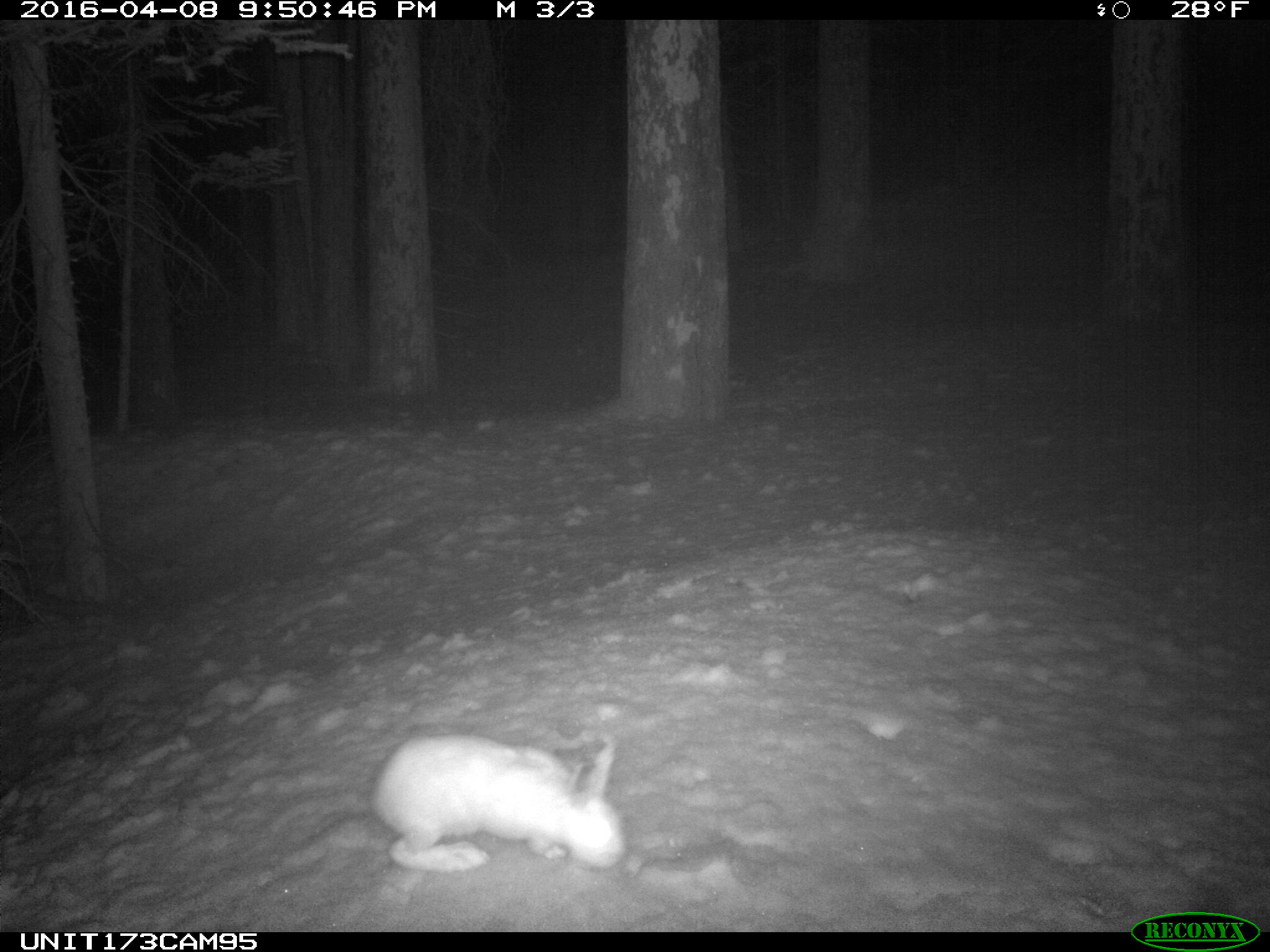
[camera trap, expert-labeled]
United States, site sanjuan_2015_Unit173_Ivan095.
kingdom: Animalia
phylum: Chordata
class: Mammalia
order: Lagomorpha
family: Leporidae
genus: Lepus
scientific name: Lepus americanus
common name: snowshoe hare